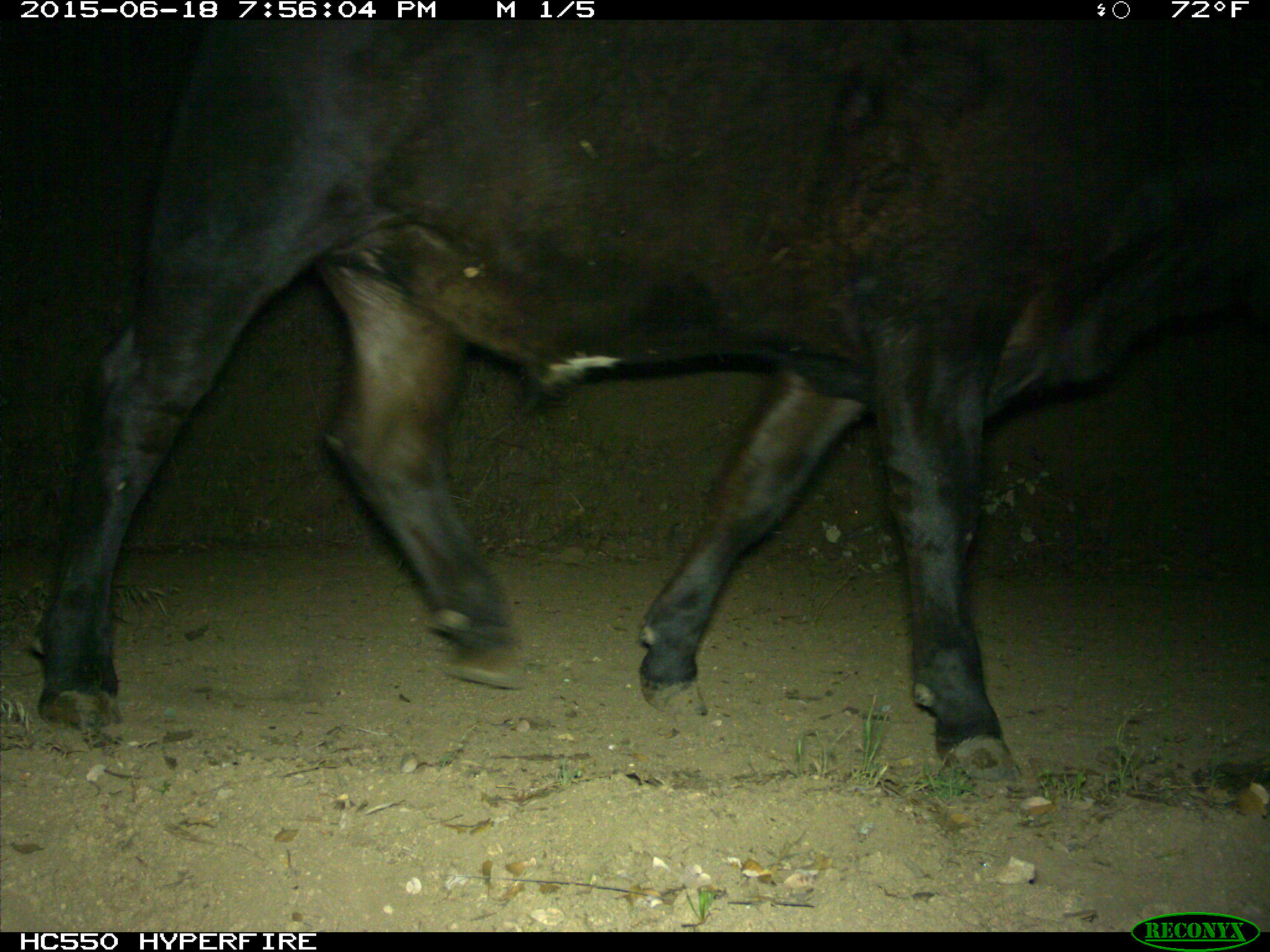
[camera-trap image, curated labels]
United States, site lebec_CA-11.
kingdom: Animalia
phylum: Chordata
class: Mammalia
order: Artiodactyla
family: Bovidae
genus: Bos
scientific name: Bos taurus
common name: domestic cow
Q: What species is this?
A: Bos taurus (domestic cow).